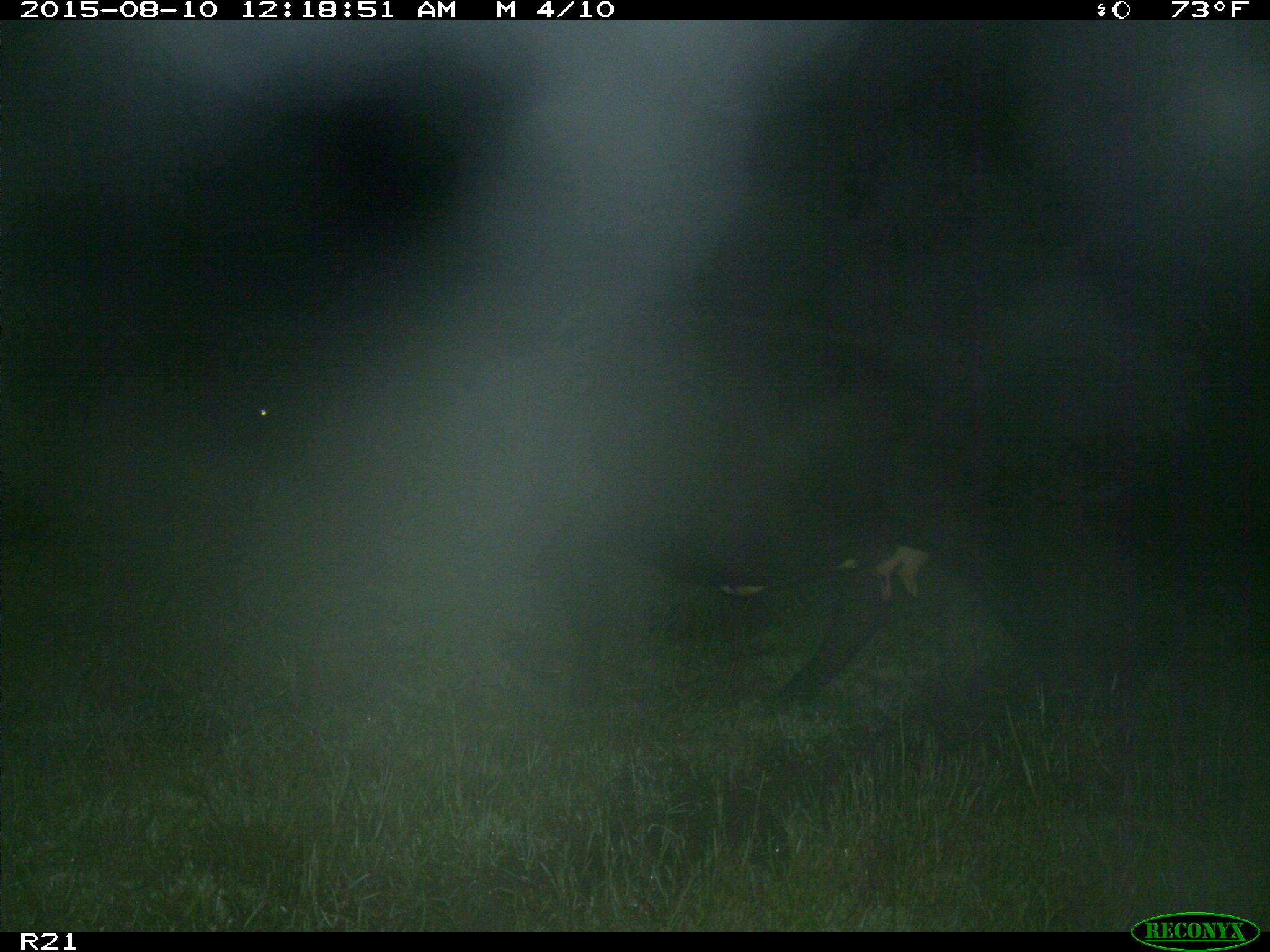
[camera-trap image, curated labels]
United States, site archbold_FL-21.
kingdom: Animalia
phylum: Chordata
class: Mammalia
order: Artiodactyla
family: Bovidae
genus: Bos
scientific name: Bos taurus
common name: domestic cow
Bos taurus (domestic cow).